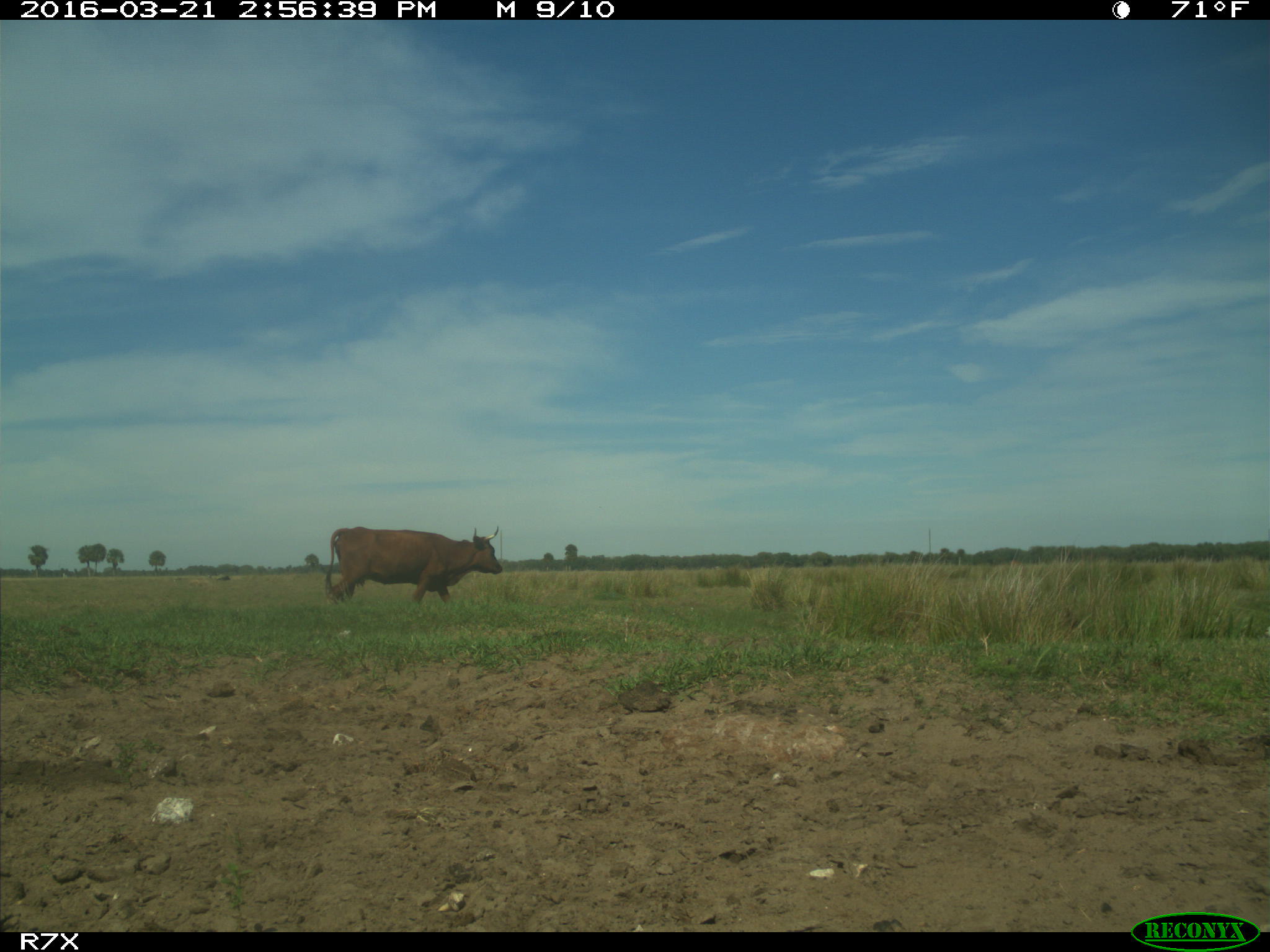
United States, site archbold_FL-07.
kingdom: Animalia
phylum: Chordata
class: Mammalia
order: Artiodactyla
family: Bovidae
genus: Bos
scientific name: Bos taurus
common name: domestic cow